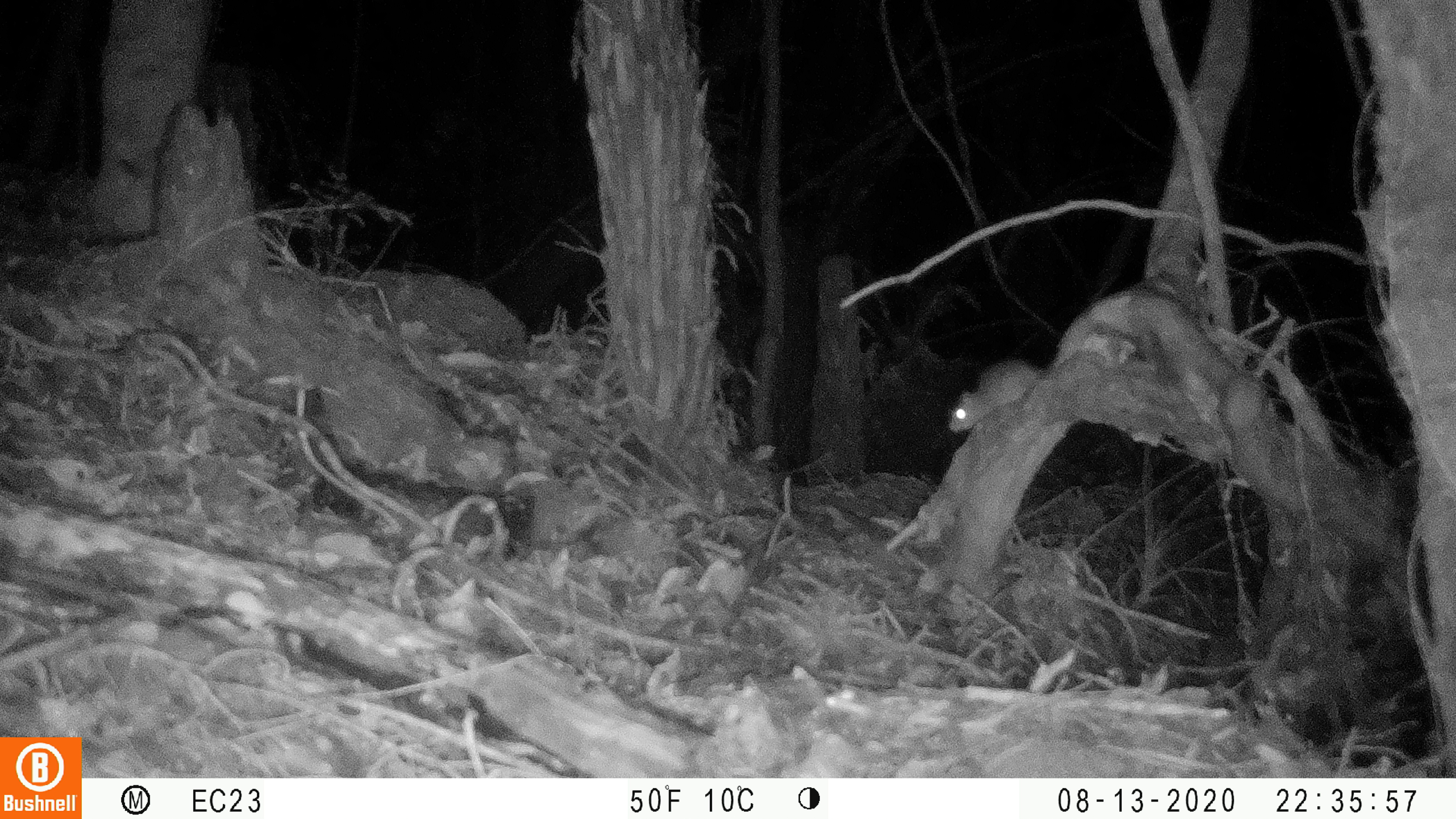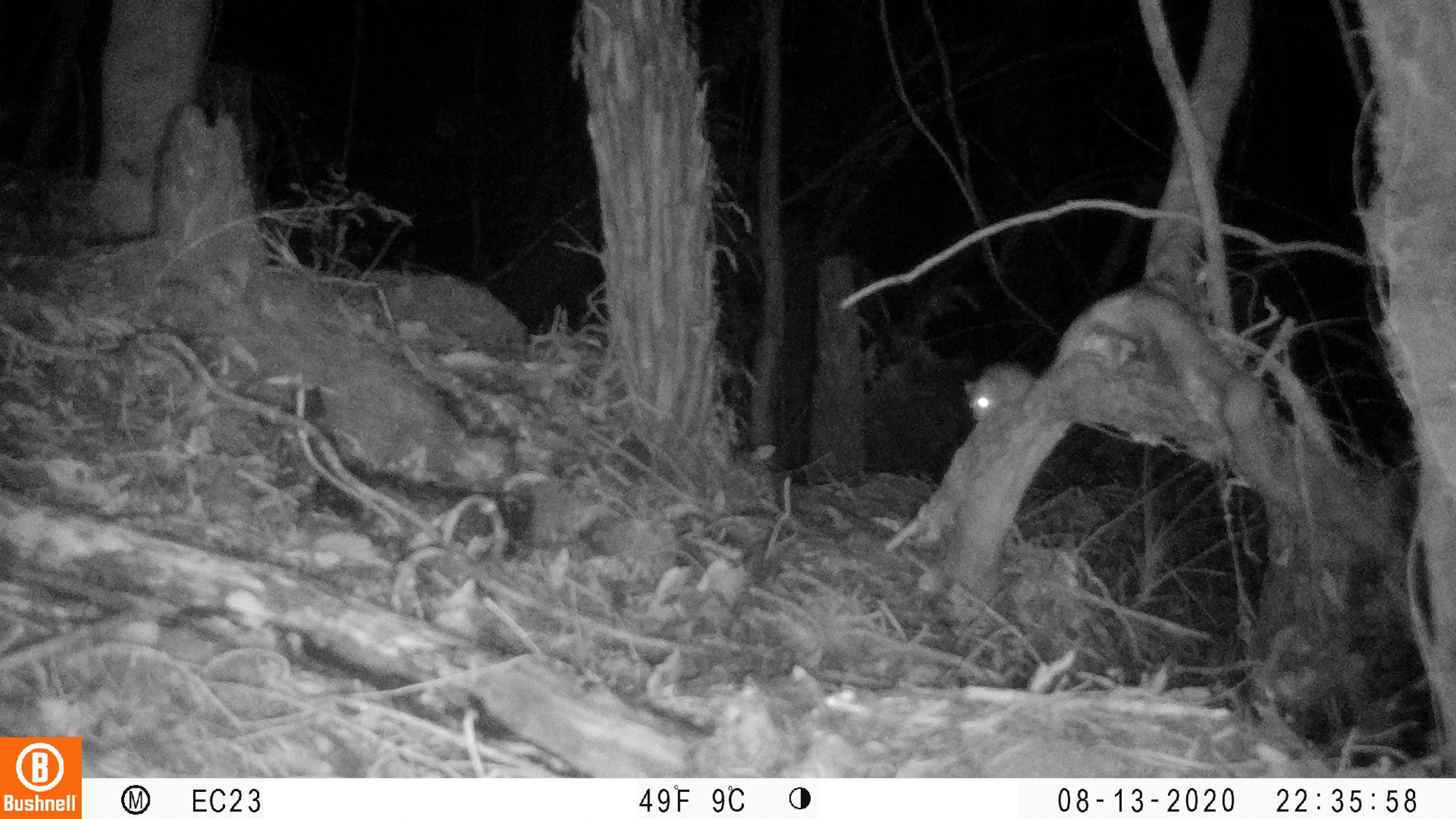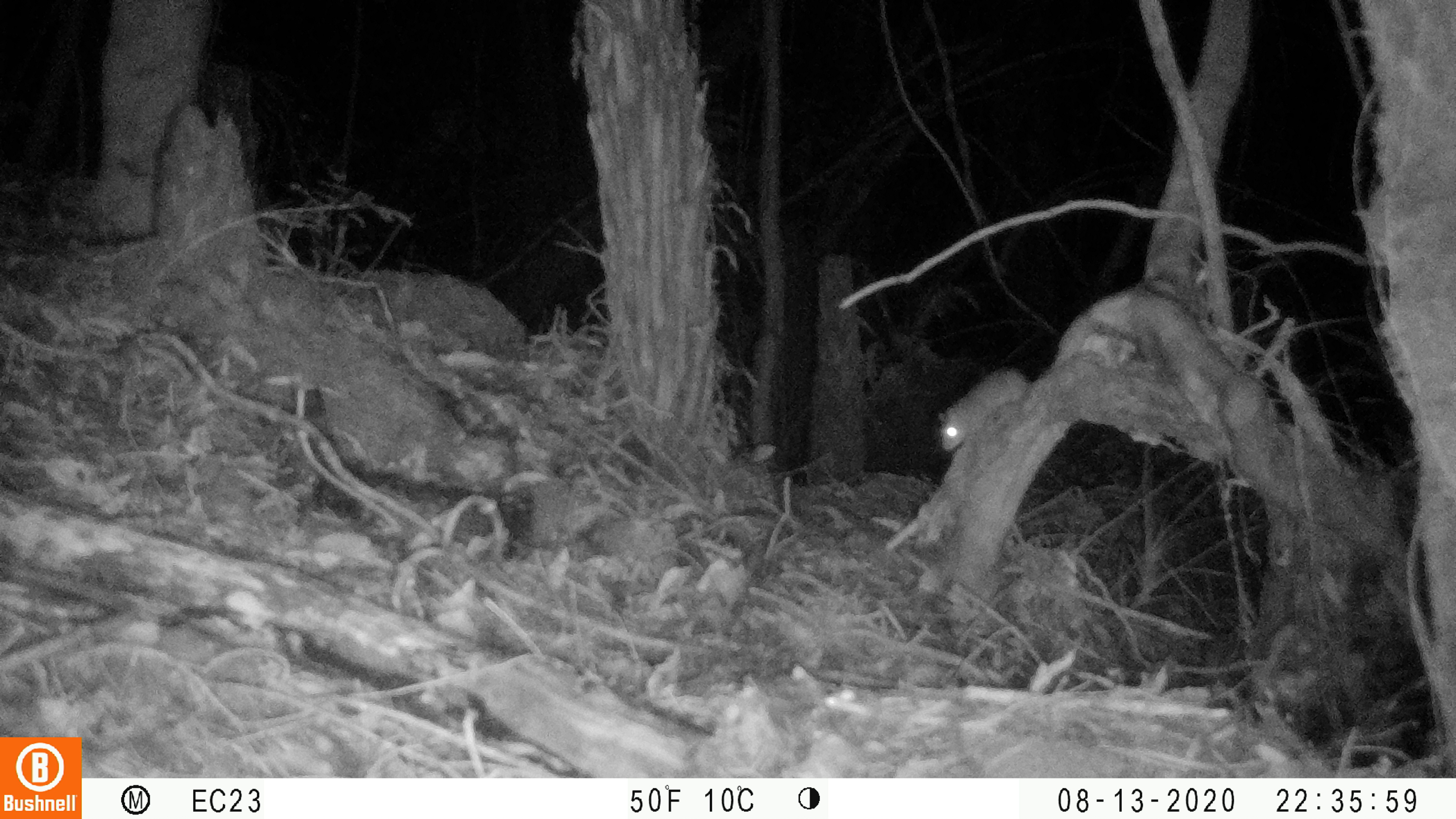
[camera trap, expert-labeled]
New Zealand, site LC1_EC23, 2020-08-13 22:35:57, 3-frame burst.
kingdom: Animalia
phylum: Chordata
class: Mammalia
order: Rodentia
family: Muridae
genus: Rattus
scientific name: Rattus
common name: rat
Rat (Rattus).